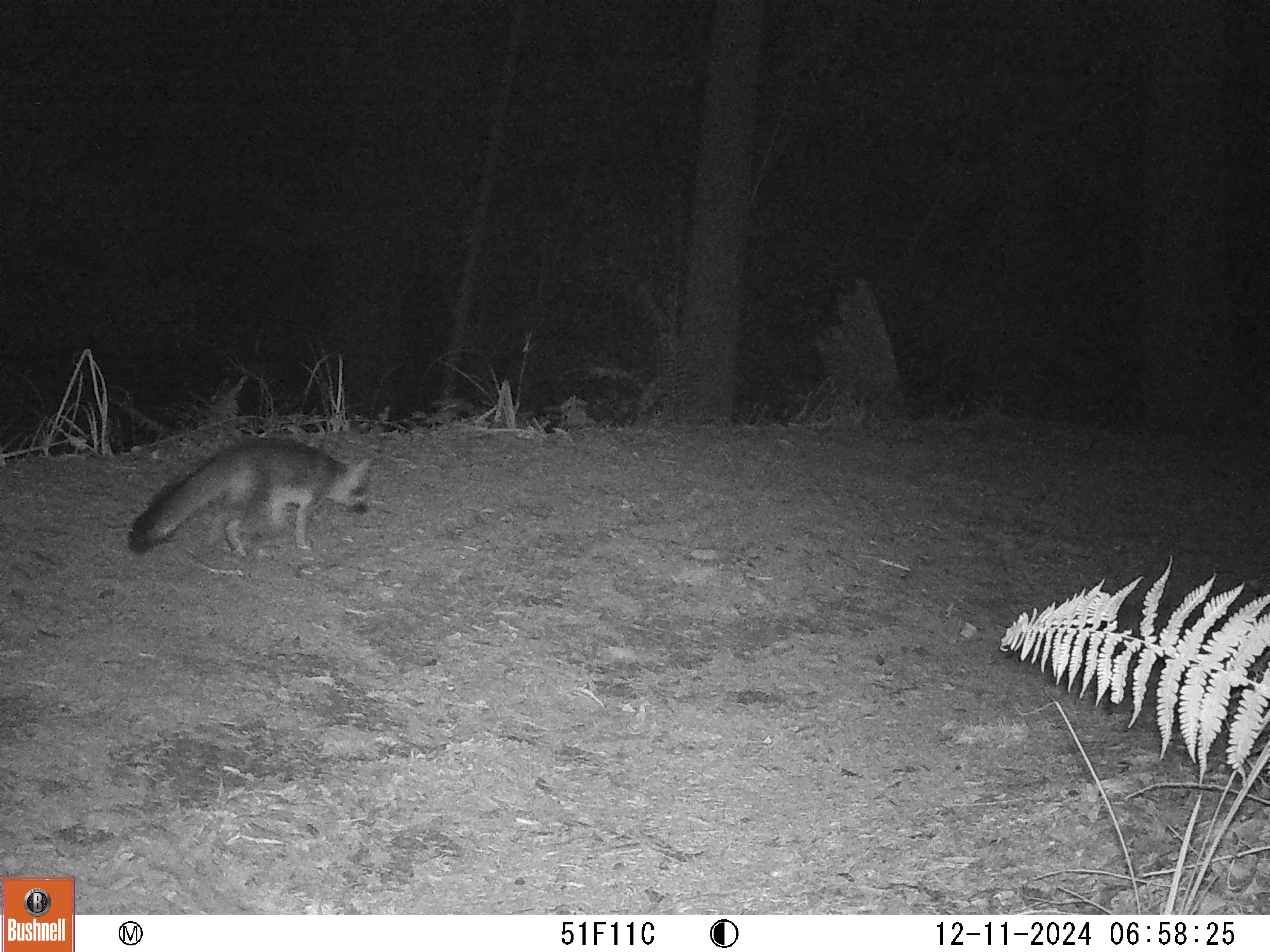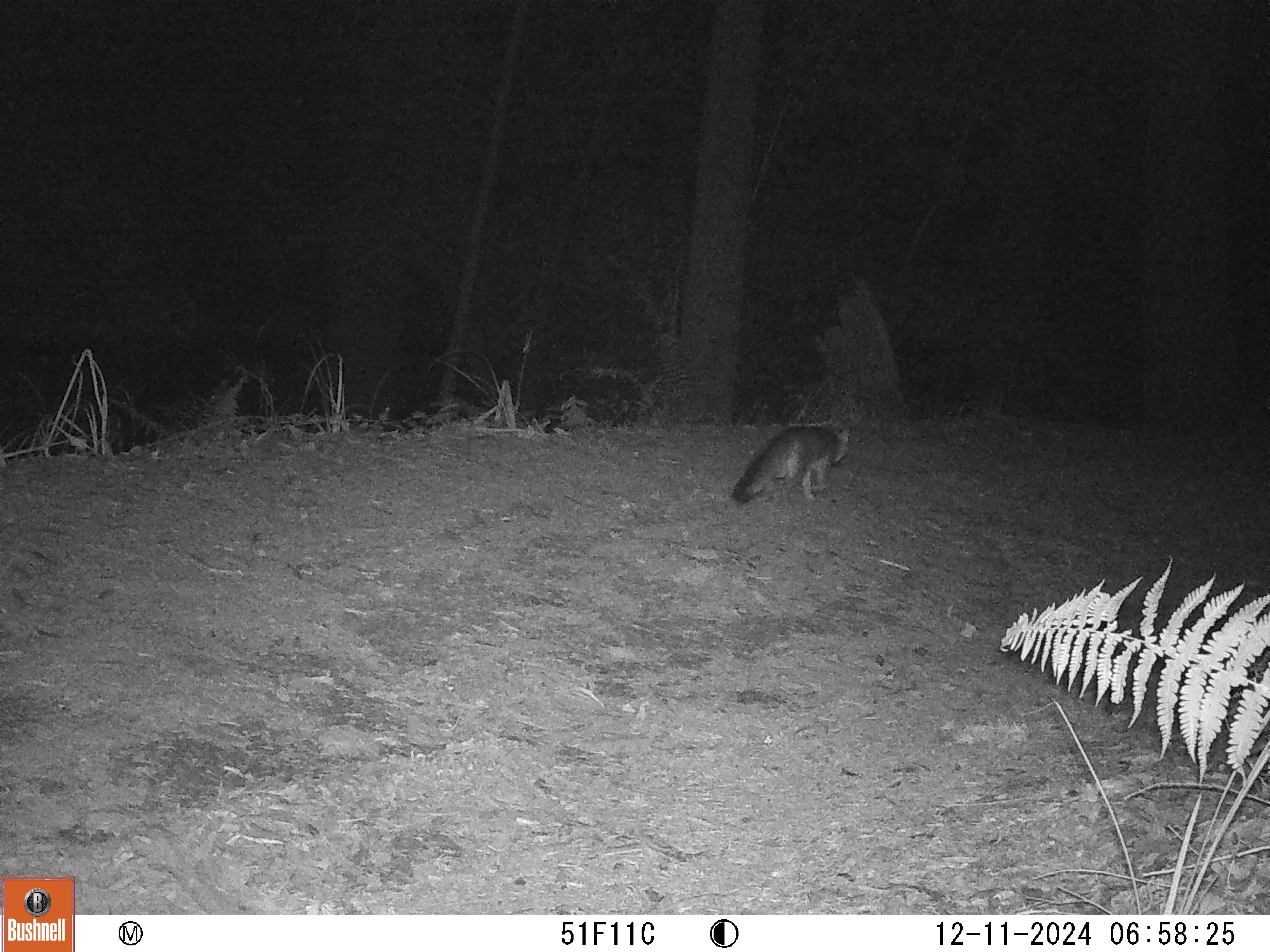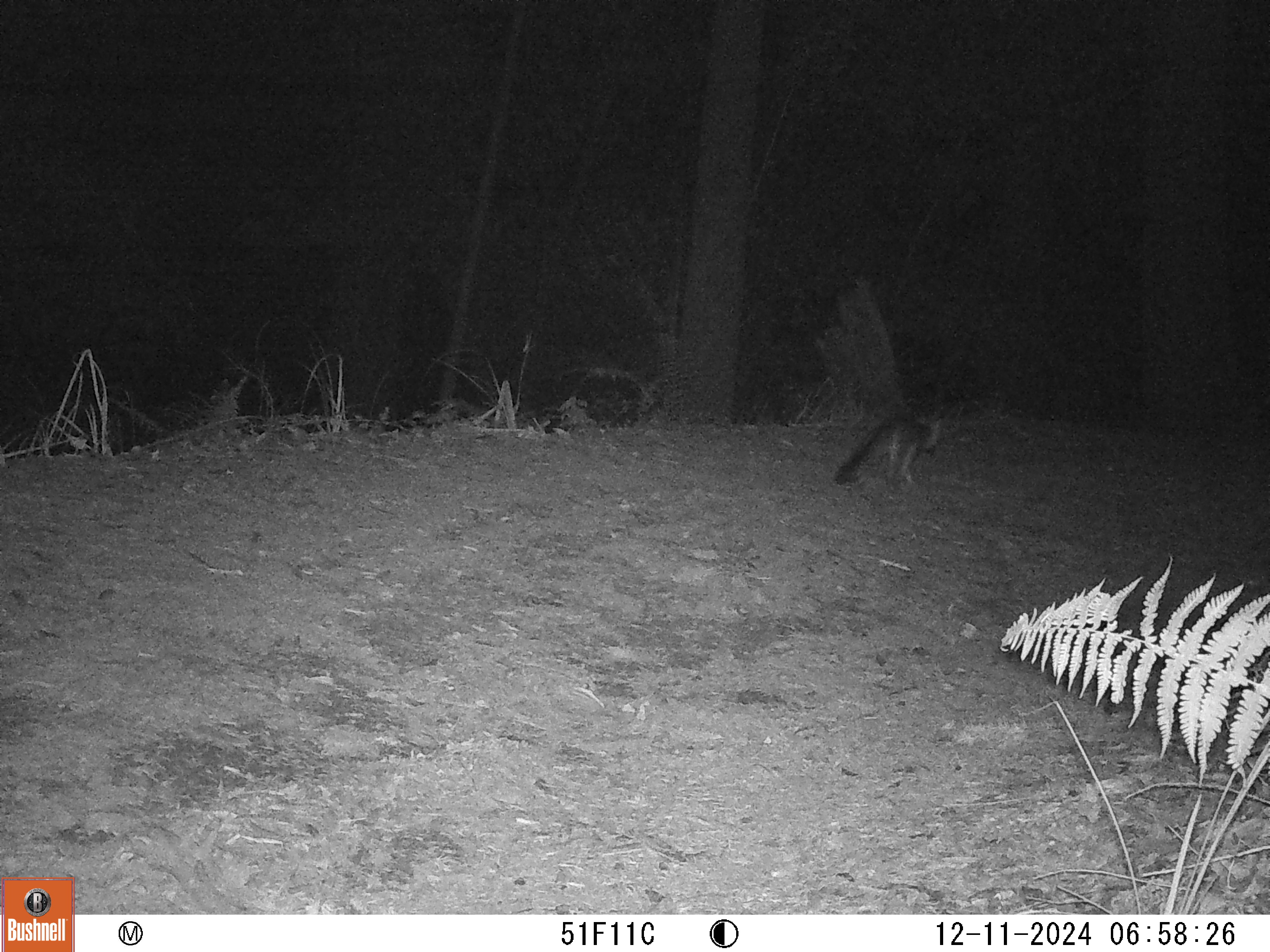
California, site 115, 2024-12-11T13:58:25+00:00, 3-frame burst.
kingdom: Animalia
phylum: Chordata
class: Mammalia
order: Carnivora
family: Canidae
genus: Urocyon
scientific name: Urocyon cinereoargenteus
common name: gray fox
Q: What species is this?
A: Gray fox (Urocyon cinereoargenteus).